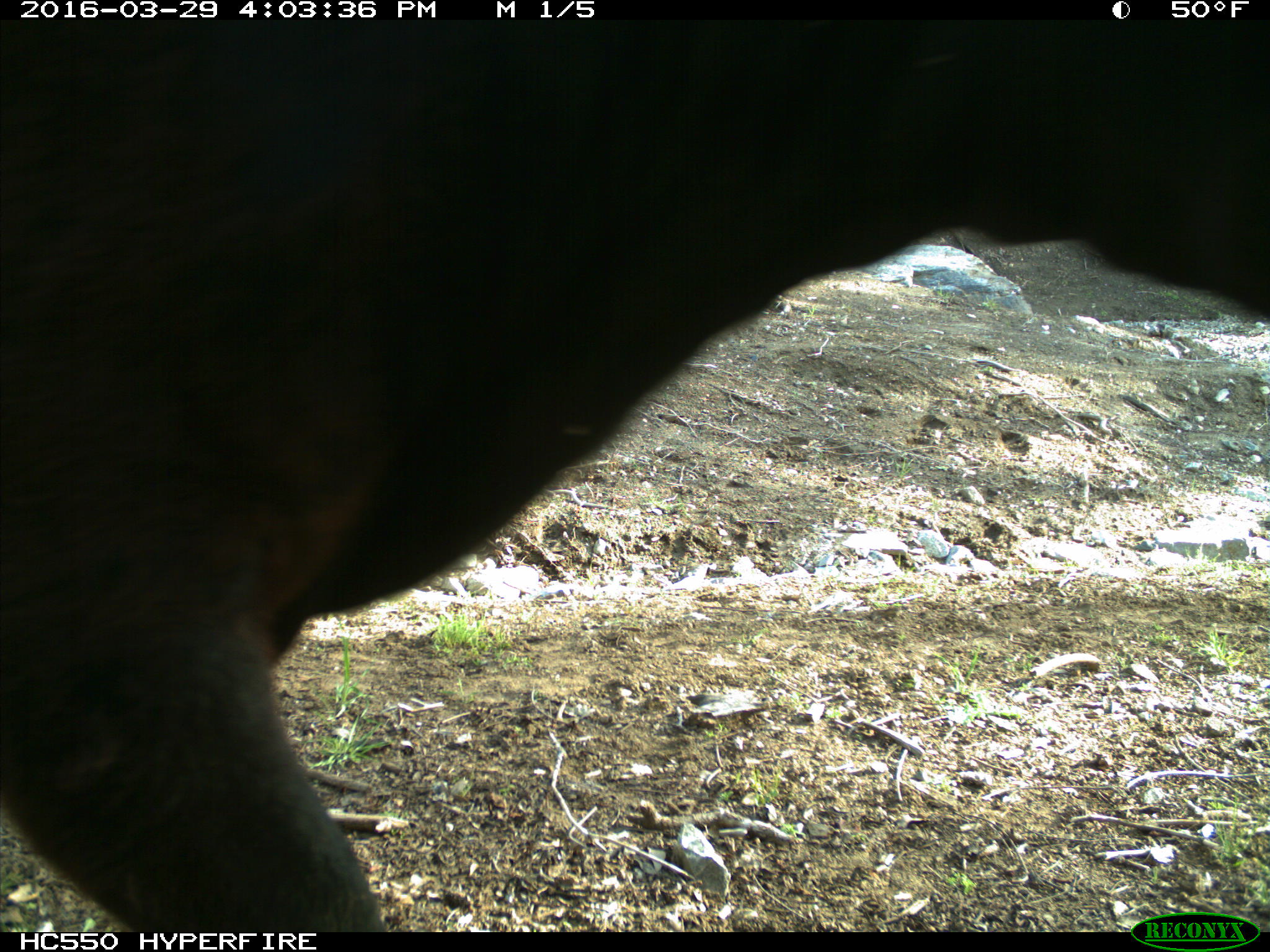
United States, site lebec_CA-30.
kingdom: Animalia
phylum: Chordata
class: Mammalia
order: Artiodactyla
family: Bovidae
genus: Bos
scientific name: Bos taurus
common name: domestic cow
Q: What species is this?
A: Bos taurus (domestic cow).